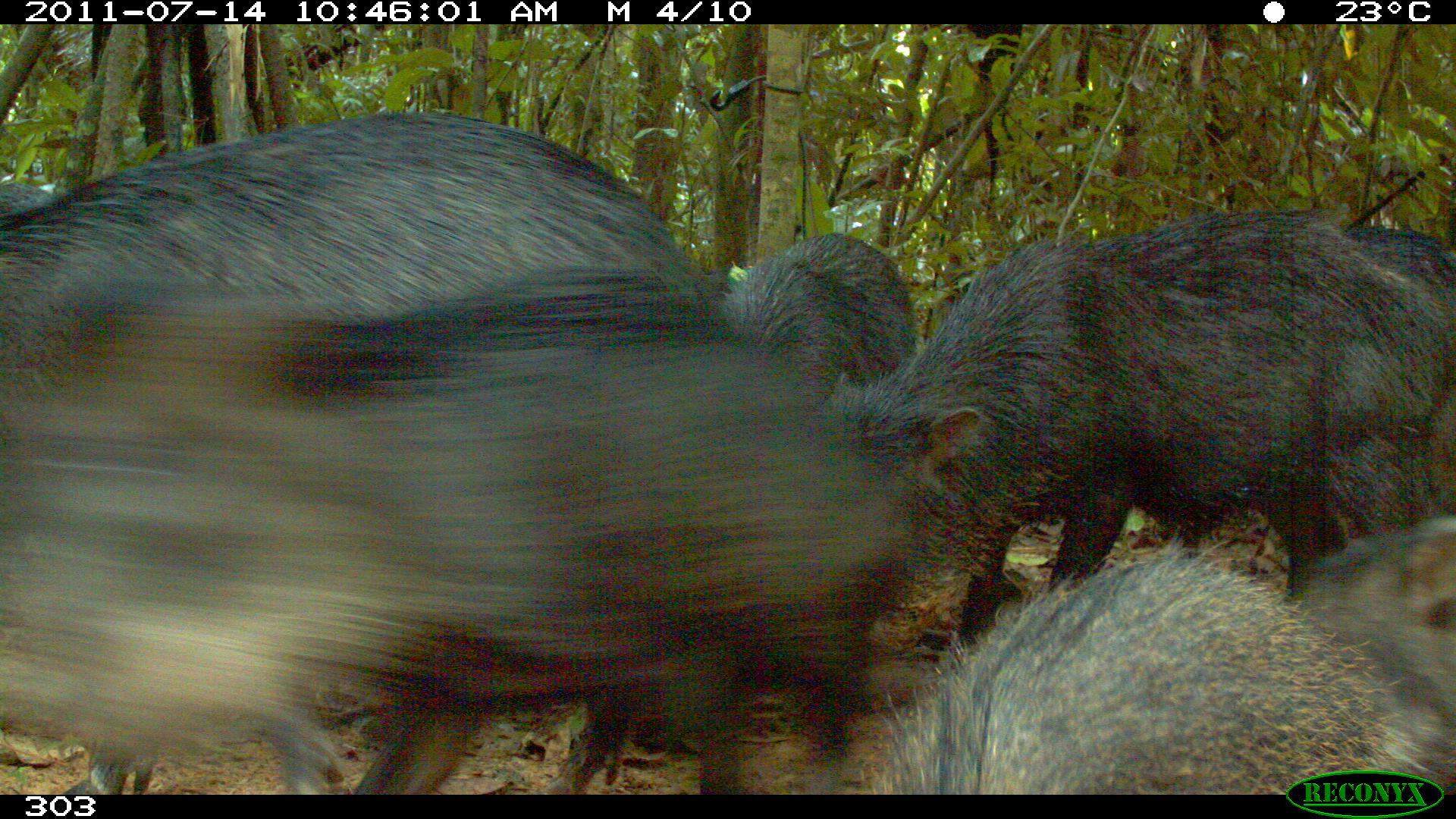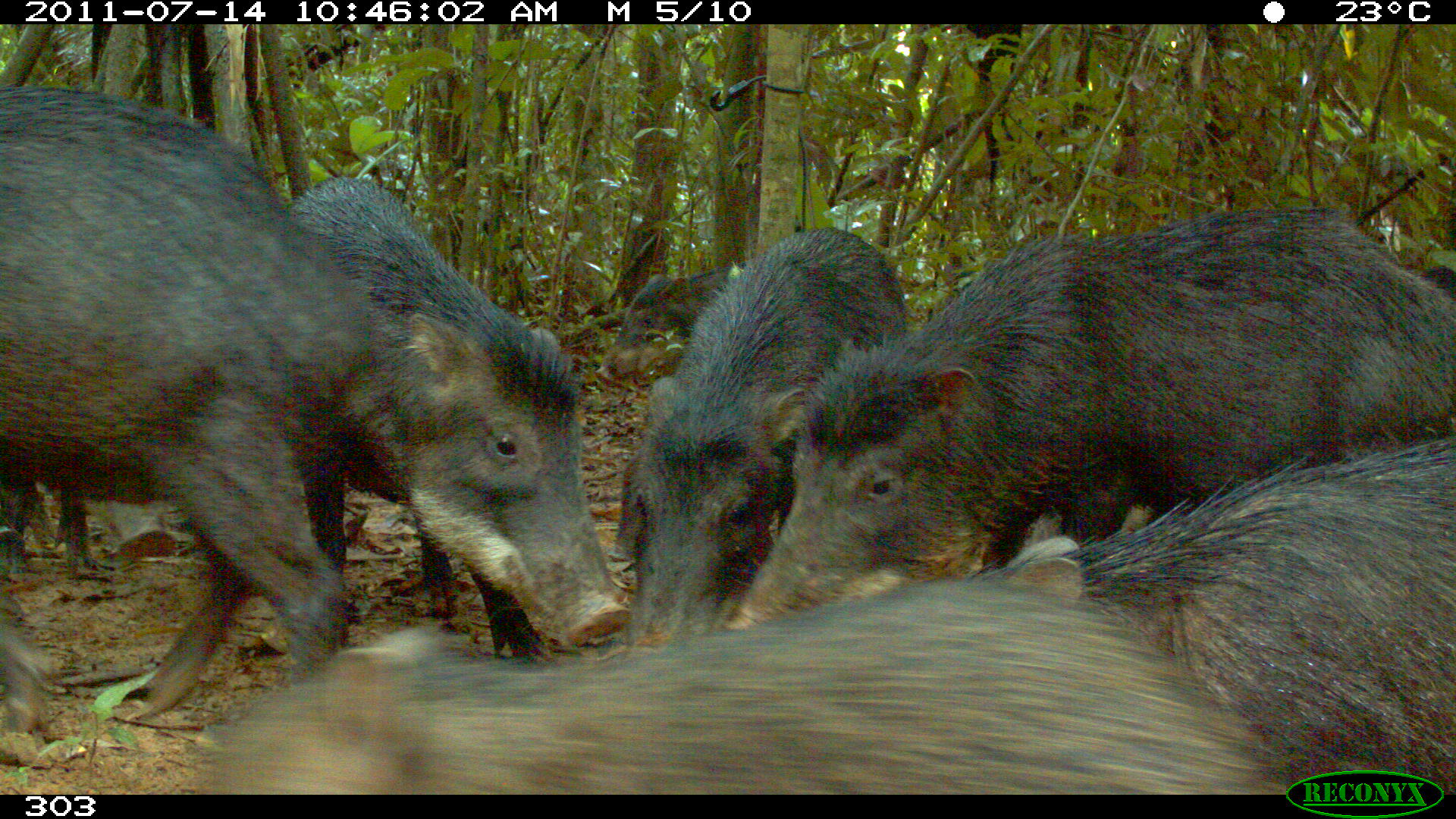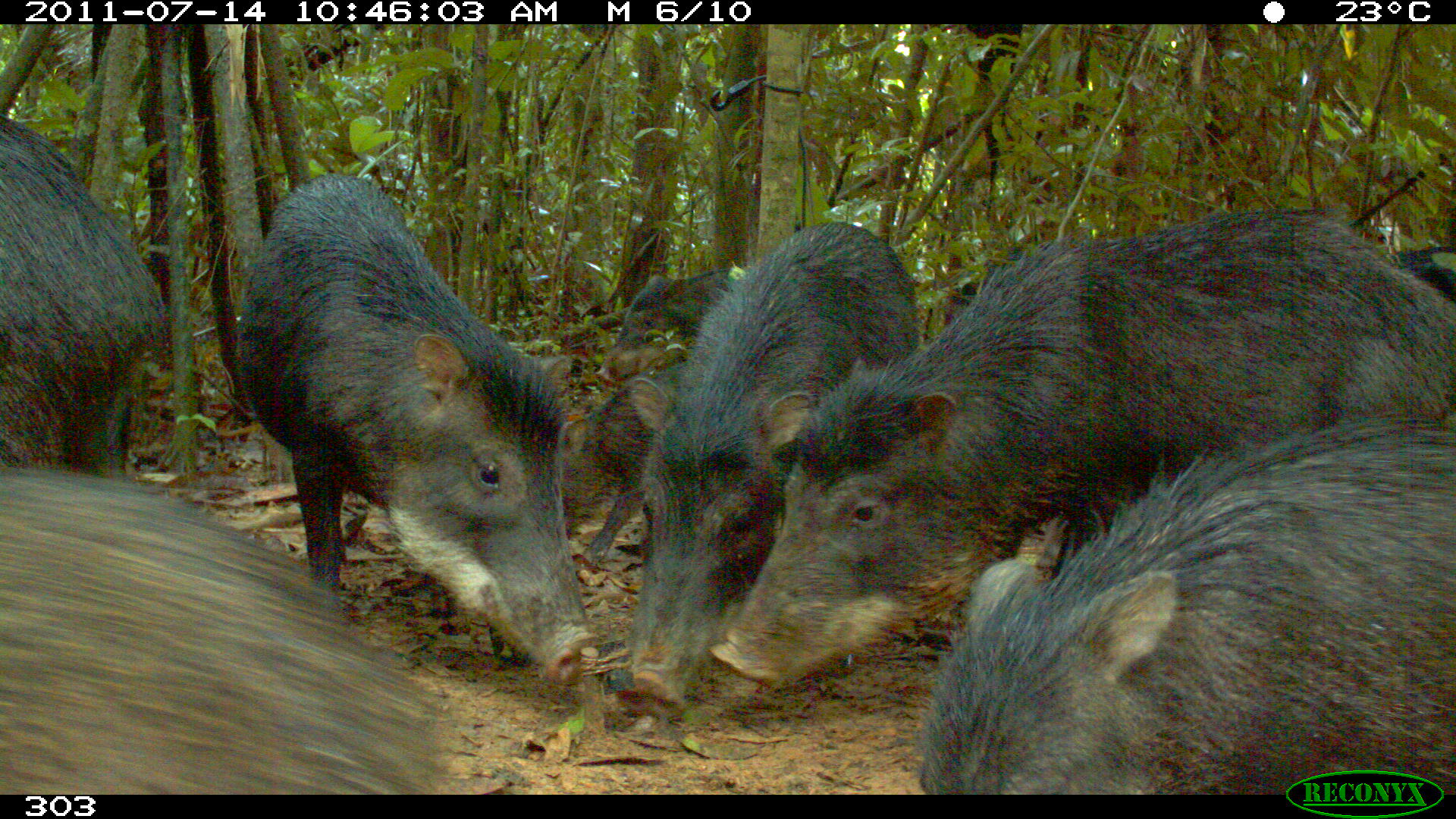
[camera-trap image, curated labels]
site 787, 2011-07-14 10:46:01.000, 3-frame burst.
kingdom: Animalia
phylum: Chordata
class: Mammalia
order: Artiodactyla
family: Tayassuidae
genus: Tayassu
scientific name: Tayassu pecari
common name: white-lipped peccary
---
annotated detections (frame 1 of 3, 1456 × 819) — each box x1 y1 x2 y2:
tayassu pecari: 0 268 913 795; 822 213 1456 666; 878 514 1456 795; 0 106 699 323; 717 231 916 410; 0 178 54 218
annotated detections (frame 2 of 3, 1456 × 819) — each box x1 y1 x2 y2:
tayassu pecari: 720 205 1454 633; 0 82 365 734; 205 583 1275 795; 971 436 1456 794; 292 176 633 661; 625 227 908 645; 594 259 746 385; 607 445 647 576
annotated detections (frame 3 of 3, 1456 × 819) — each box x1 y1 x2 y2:
tayassu pecari: 711 208 1455 685; 911 422 1455 794; 237 172 598 686; 0 466 459 795; 632 222 923 703; 1 117 171 468; 563 362 717 563; 594 273 735 384